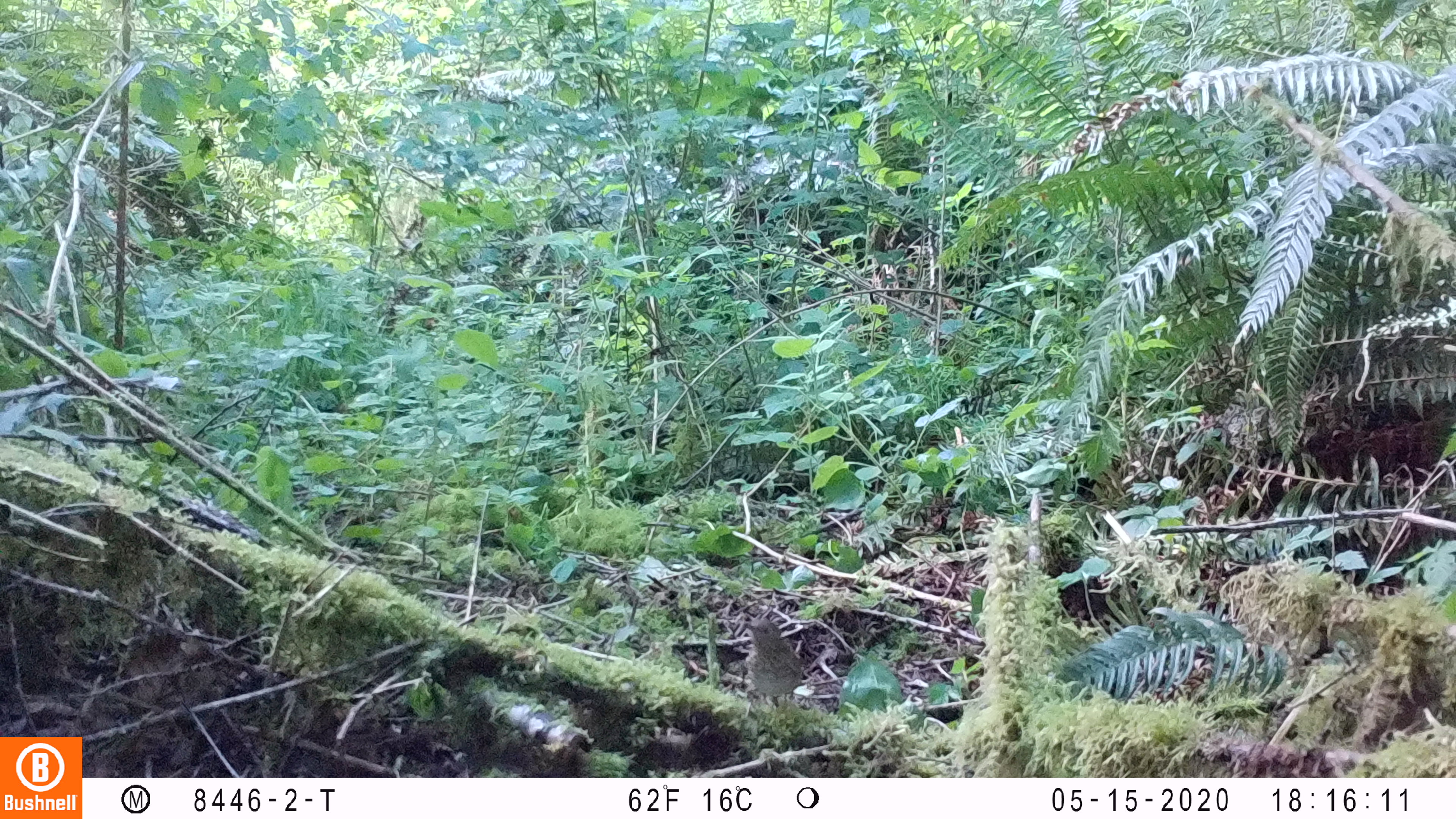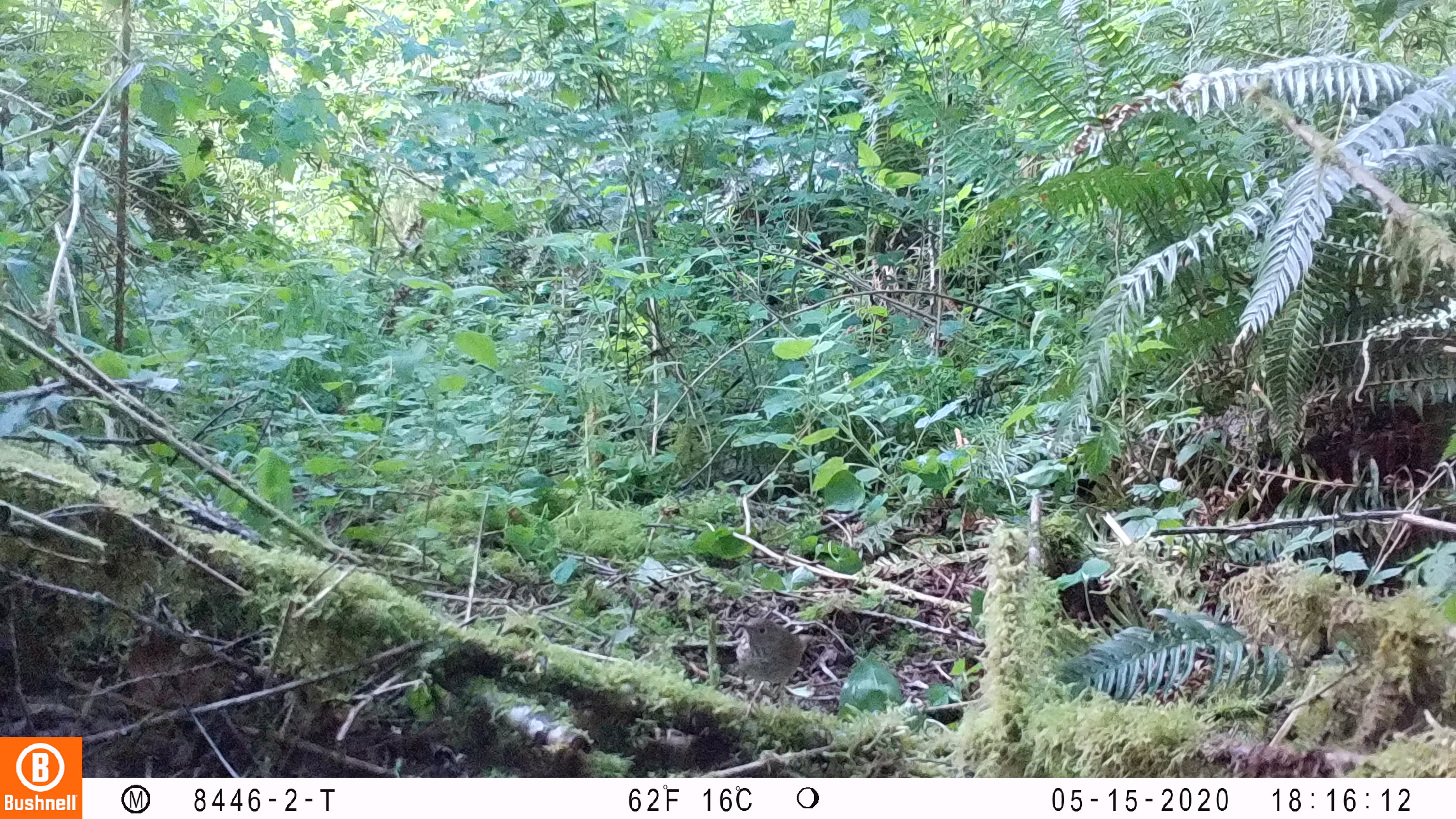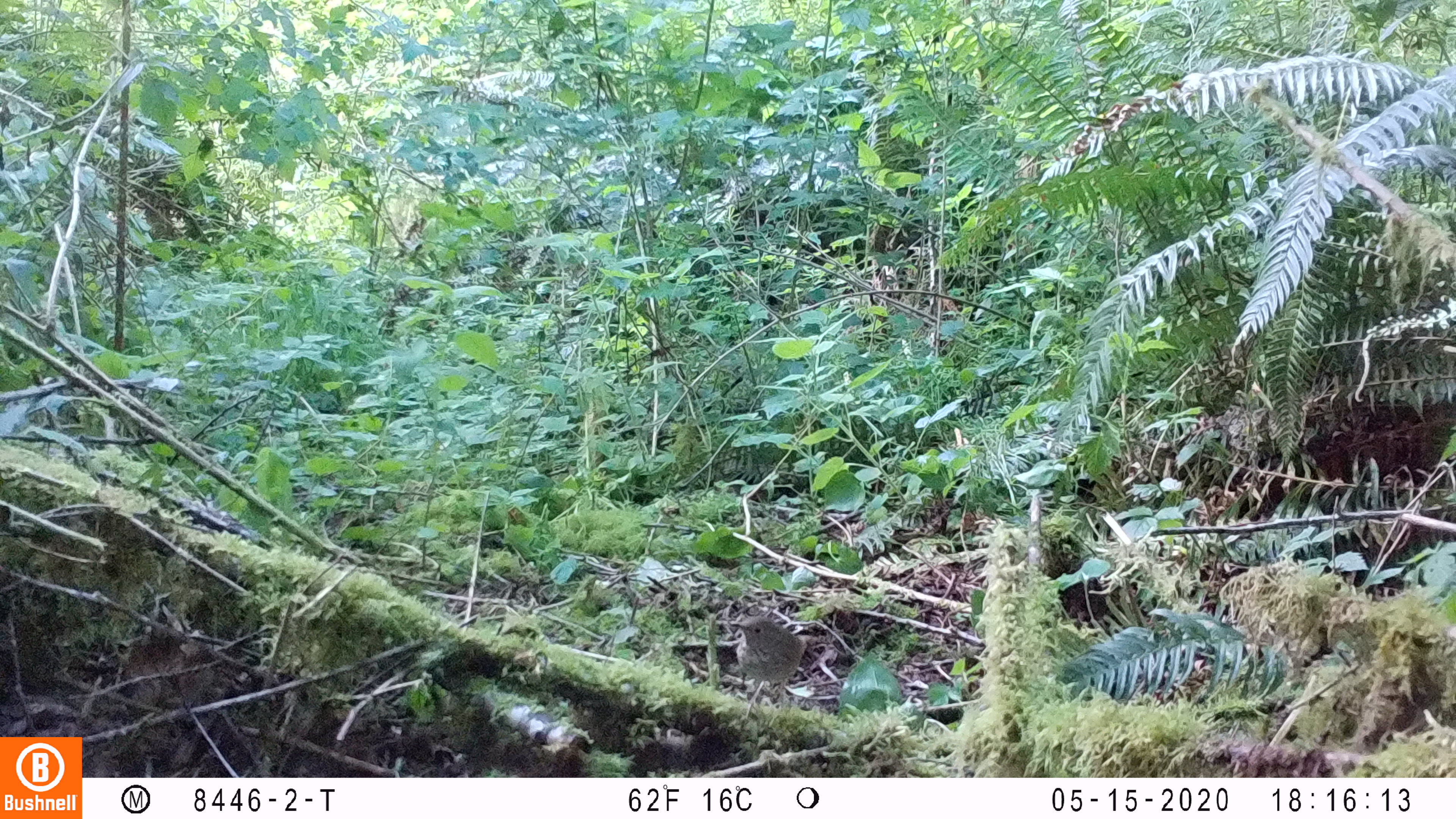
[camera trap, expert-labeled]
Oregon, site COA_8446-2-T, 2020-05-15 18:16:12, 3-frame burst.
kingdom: Animalia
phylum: Chordata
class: Aves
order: Passeriformes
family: Turdidae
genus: Catharus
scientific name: Catharus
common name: brown thrushes and nightingale-thrushes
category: catharus species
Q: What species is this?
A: Catharus species (brown thrushes and nightingale-thrushes) (Catharus).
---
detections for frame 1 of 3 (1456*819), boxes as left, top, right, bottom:
catharus species: 741, 613, 805, 707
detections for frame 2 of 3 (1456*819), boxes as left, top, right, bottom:
catharus species: 729, 612, 815, 710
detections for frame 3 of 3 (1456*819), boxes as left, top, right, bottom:
catharus species: 725, 607, 815, 722